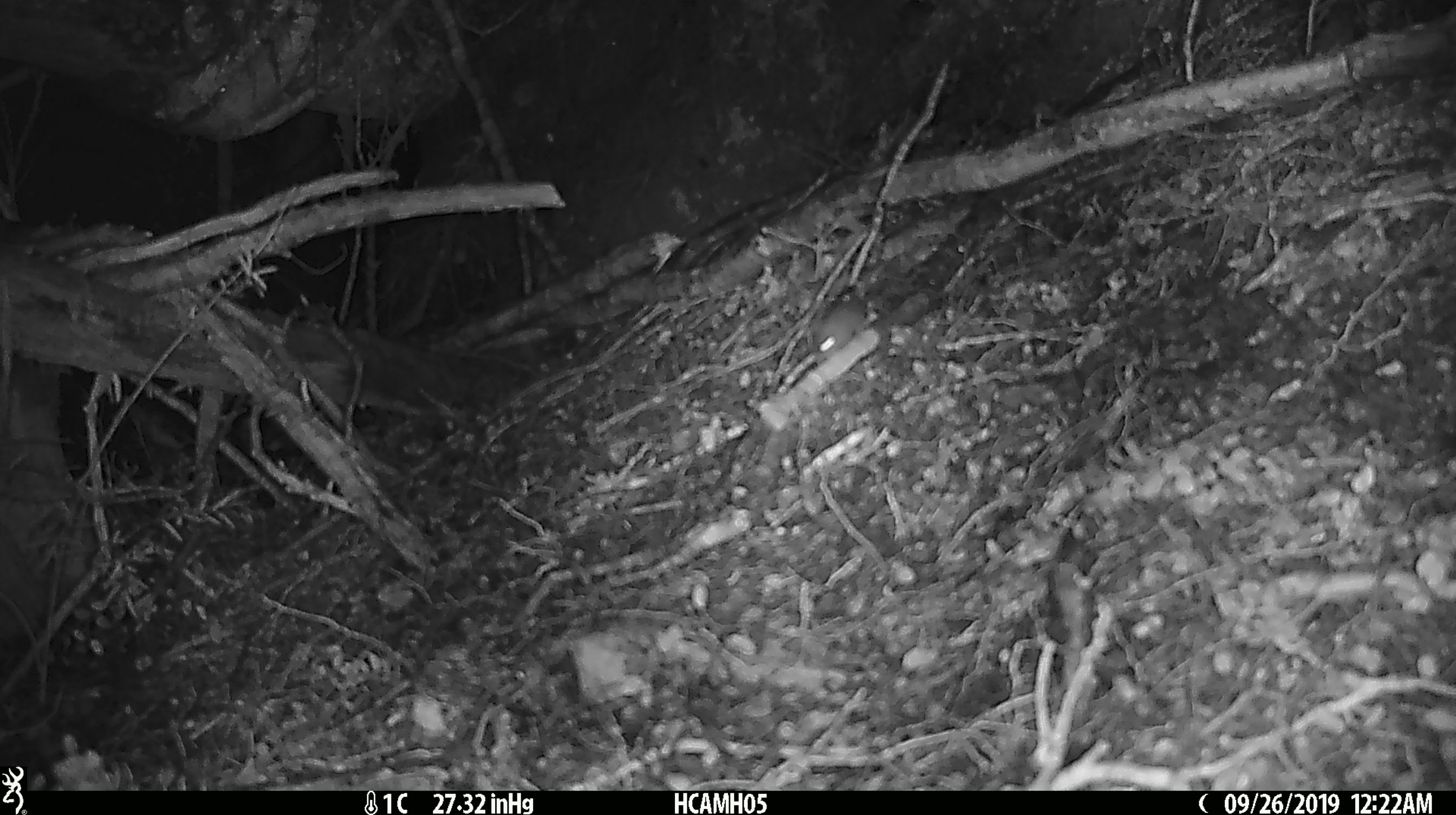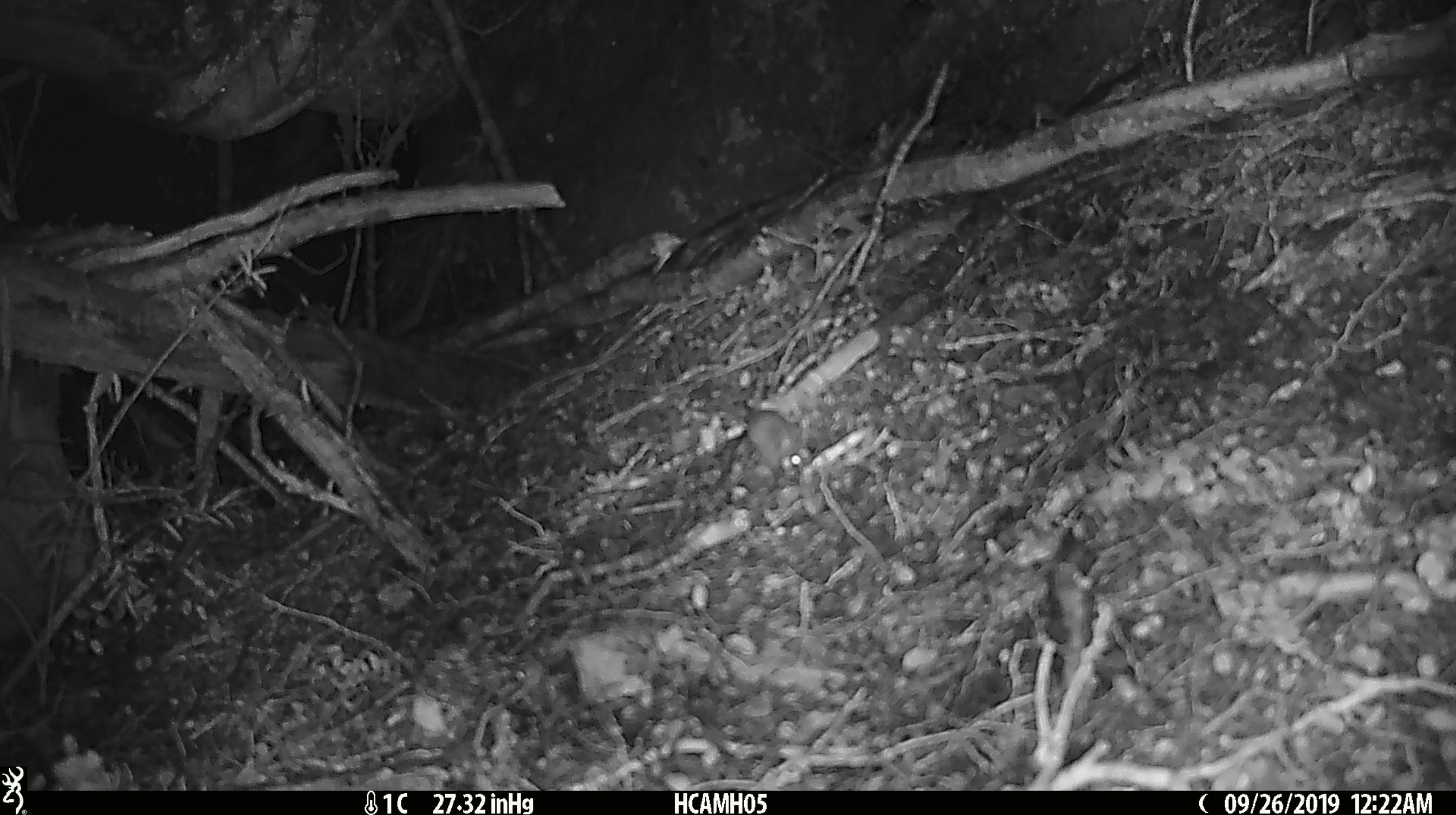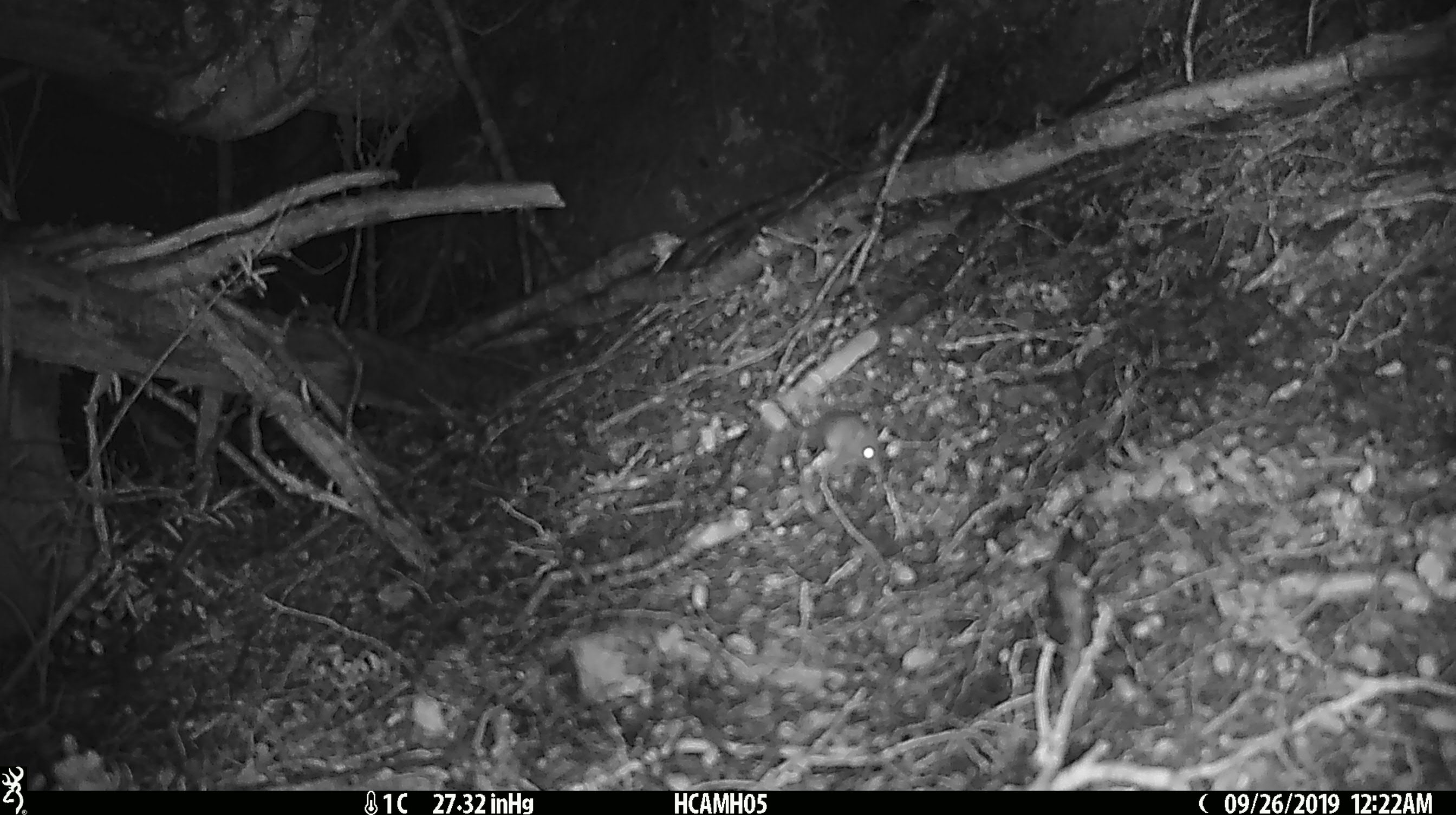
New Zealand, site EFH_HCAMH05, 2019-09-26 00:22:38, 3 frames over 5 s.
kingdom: Animalia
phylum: Chordata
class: Mammalia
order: Rodentia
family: Muridae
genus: Mus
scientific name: Mus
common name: mouse